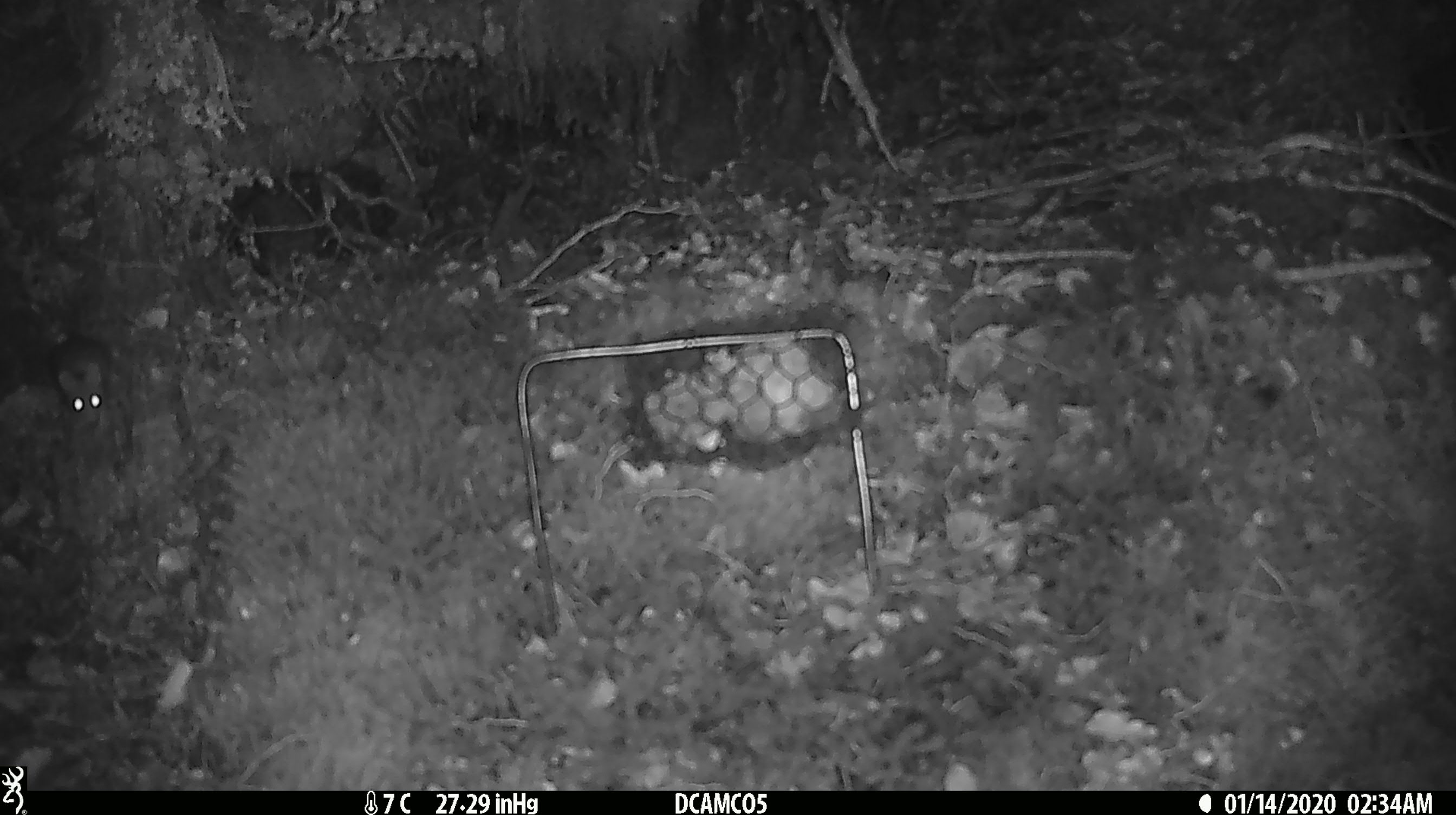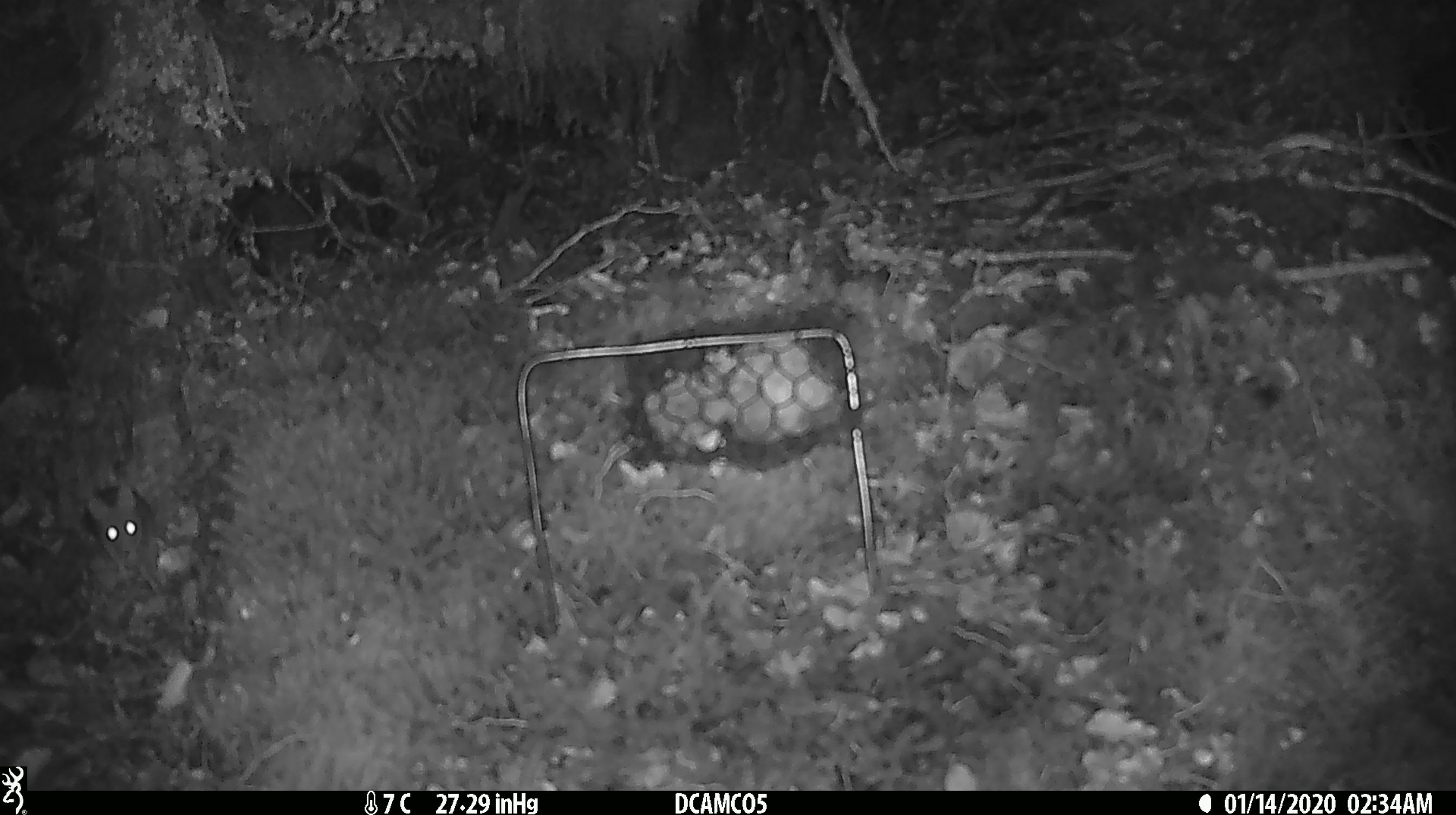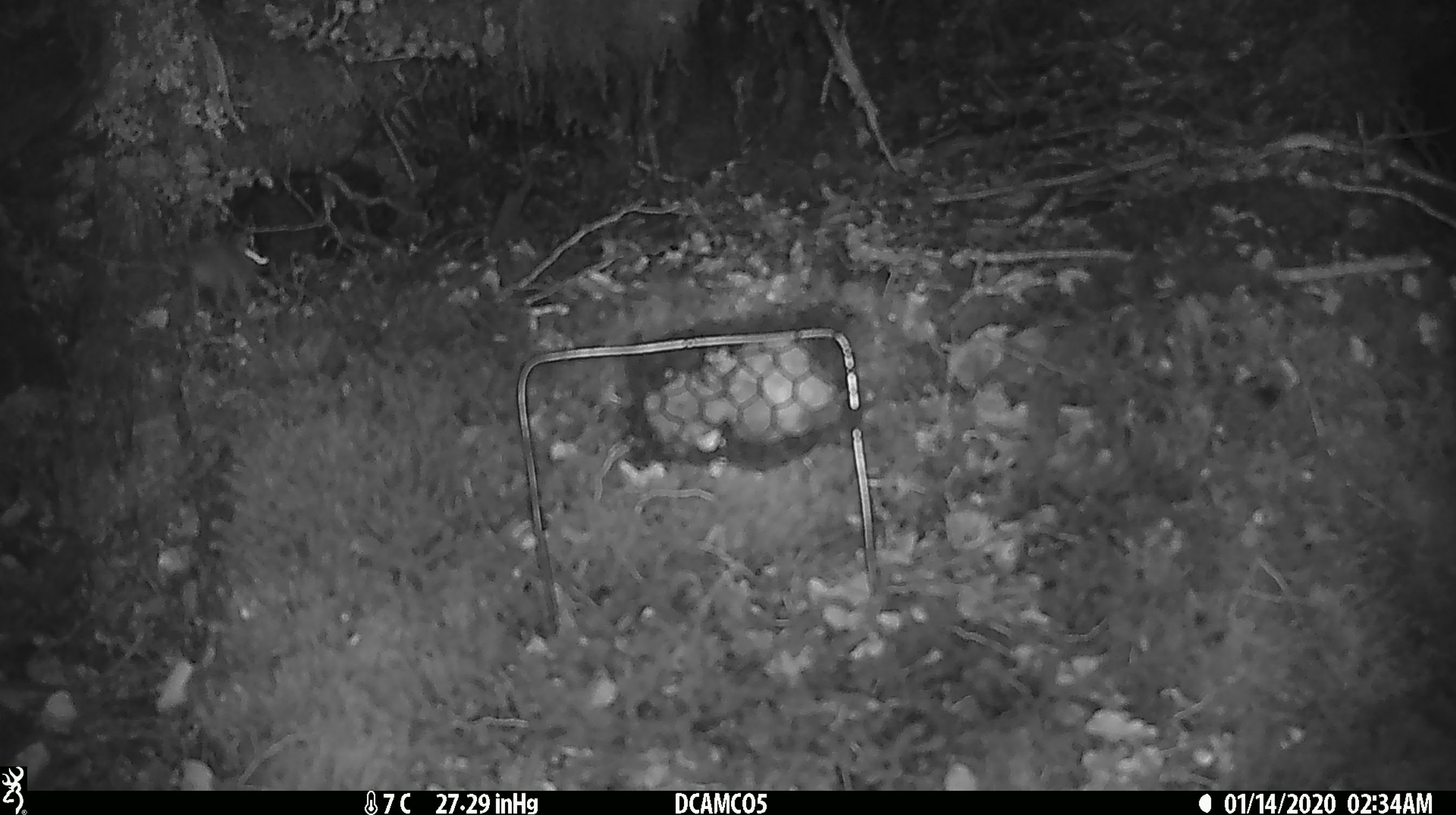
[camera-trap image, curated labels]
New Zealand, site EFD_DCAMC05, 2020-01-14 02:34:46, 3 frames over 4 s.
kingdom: Animalia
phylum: Chordata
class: Mammalia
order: Rodentia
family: Muridae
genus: Mus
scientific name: Mus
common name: mouse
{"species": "mouse (Mus)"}